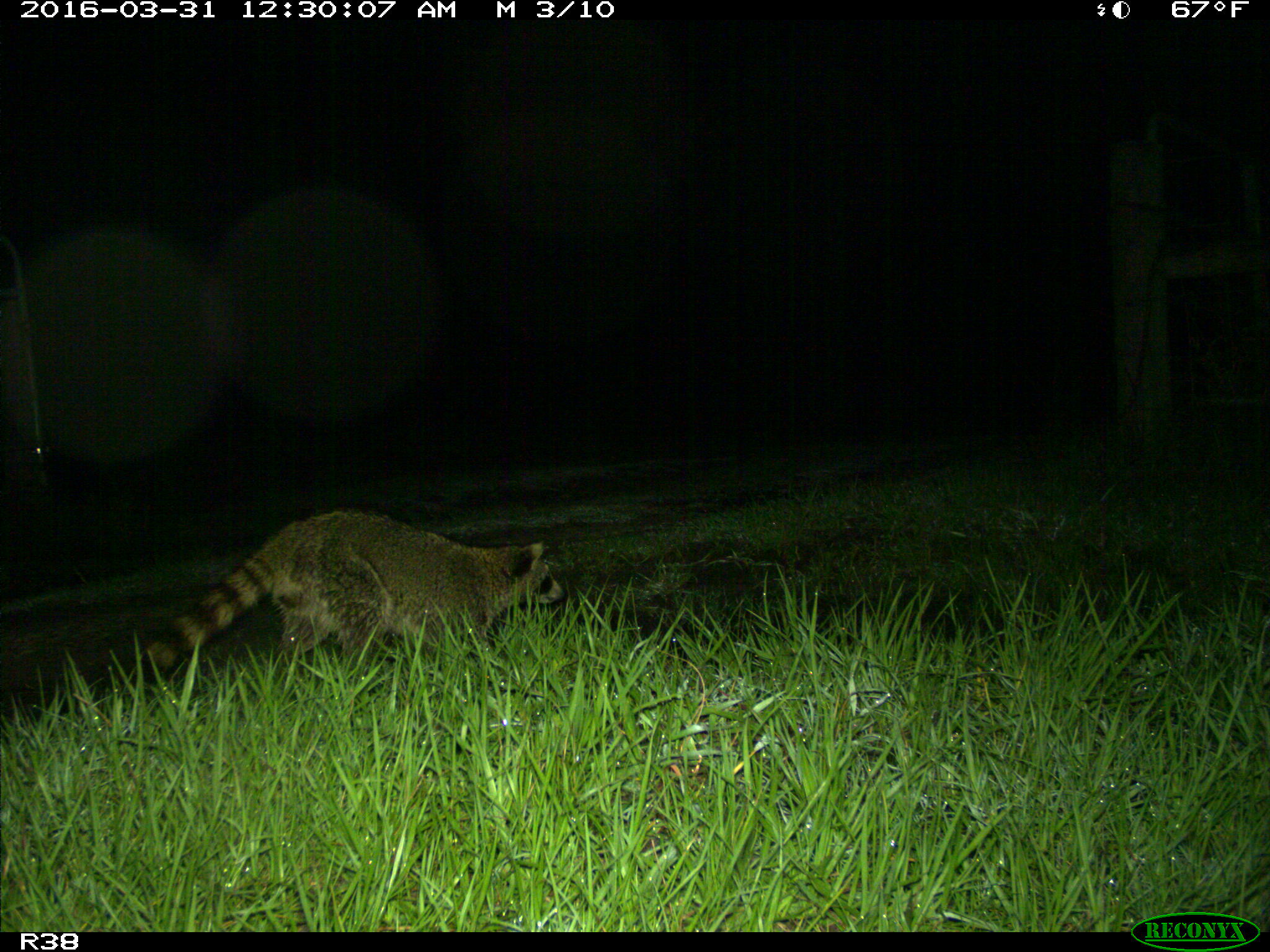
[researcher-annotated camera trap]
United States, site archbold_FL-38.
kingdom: Animalia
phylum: Chordata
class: Mammalia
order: Carnivora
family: Procyonidae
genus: Procyon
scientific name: Procyon lotor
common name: common raccoon